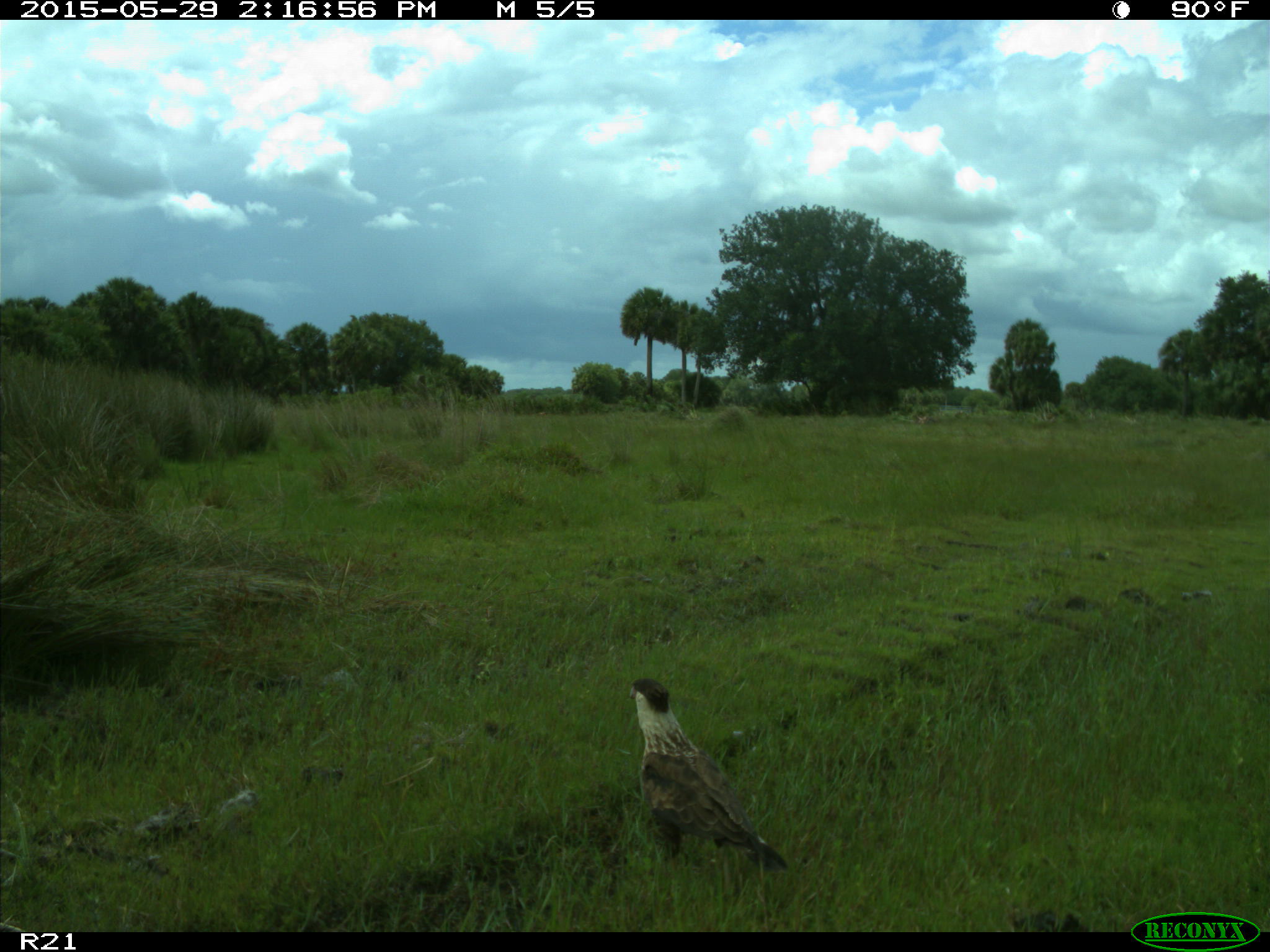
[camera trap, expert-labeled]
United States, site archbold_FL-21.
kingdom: Animalia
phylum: Chordata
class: Aves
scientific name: Aves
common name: birds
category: unidentified bird